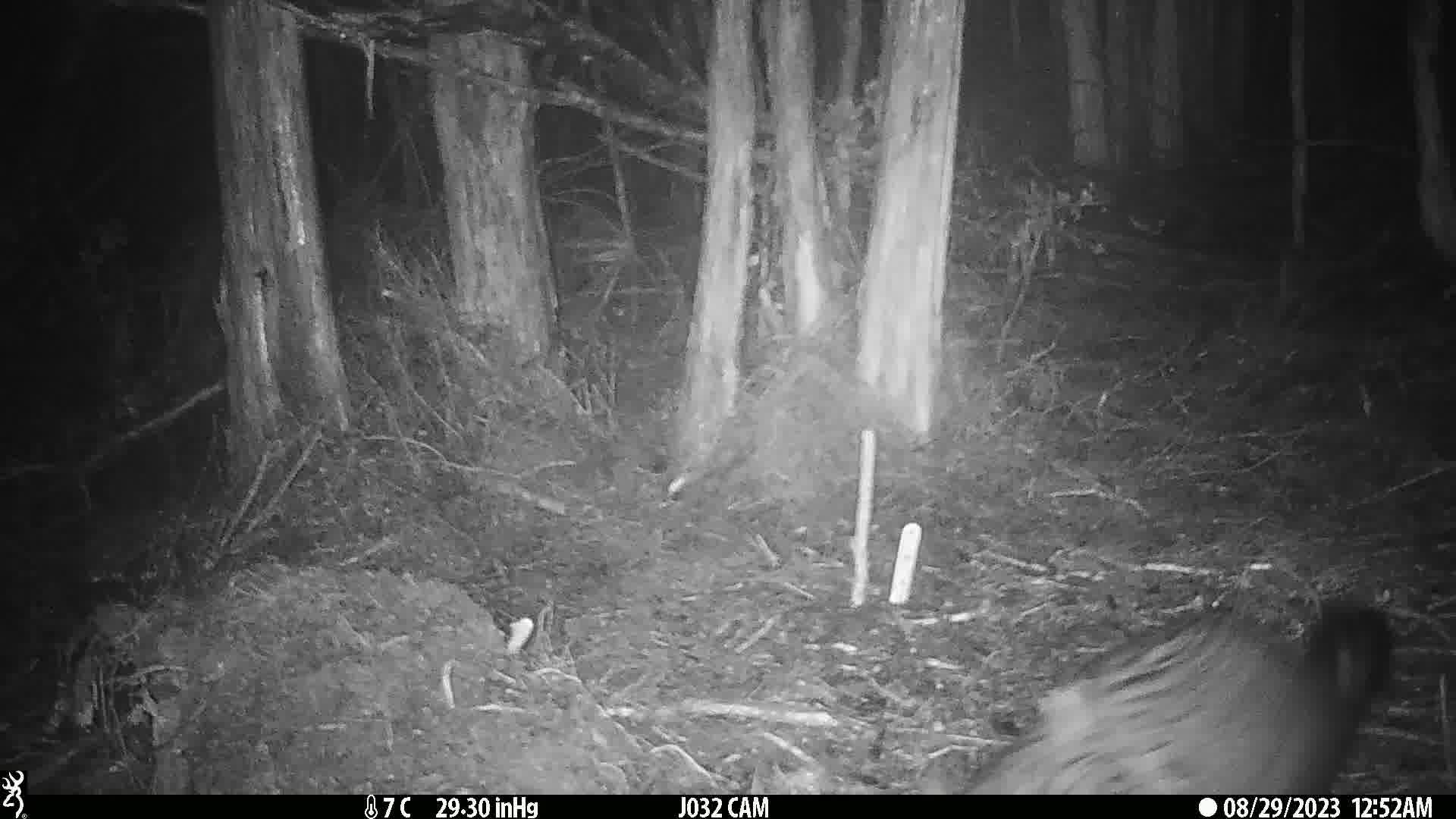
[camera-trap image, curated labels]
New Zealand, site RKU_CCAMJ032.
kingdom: Animalia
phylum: Chordata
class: Mammalia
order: Diprotodontia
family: Phalangeridae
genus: Trichosurus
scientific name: Trichosurus vulpecula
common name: common brushtail possum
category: possum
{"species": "possum (common brushtail possum) (Trichosurus vulpecula)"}